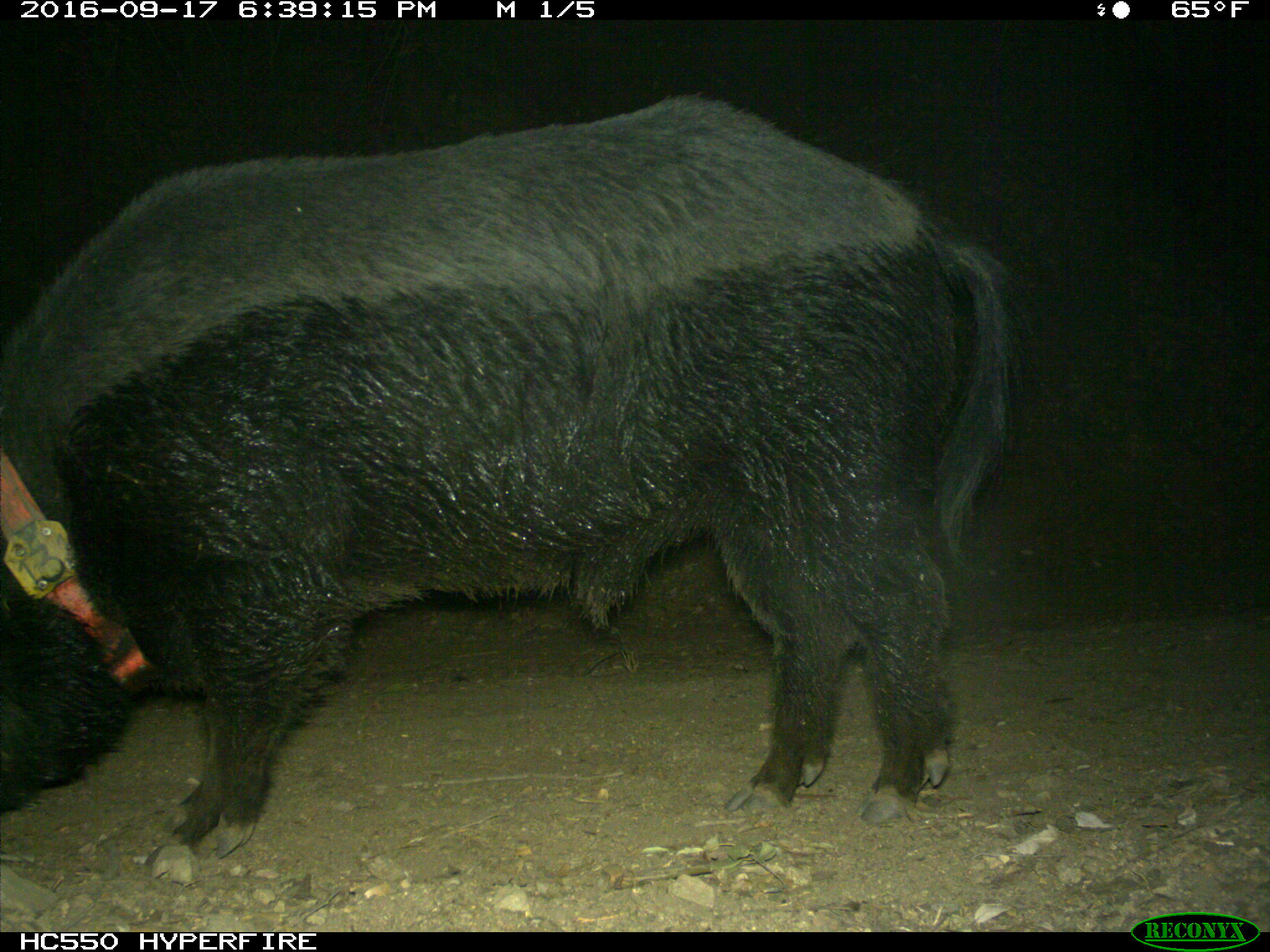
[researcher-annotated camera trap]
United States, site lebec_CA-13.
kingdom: Animalia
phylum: Chordata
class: Mammalia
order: Artiodactyla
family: Suidae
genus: Sus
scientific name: Sus scrofa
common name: wild boar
Sus scrofa (wild boar).